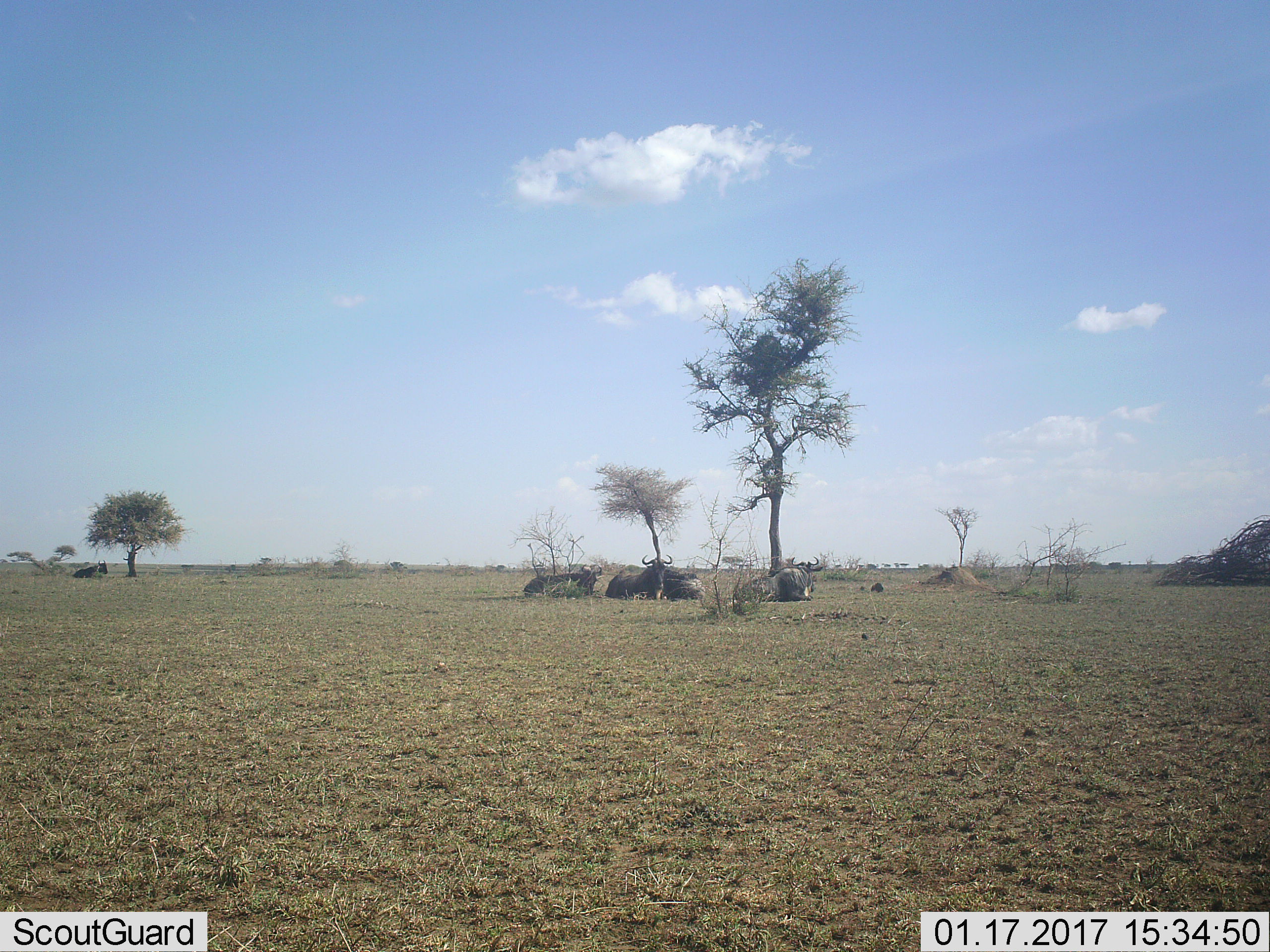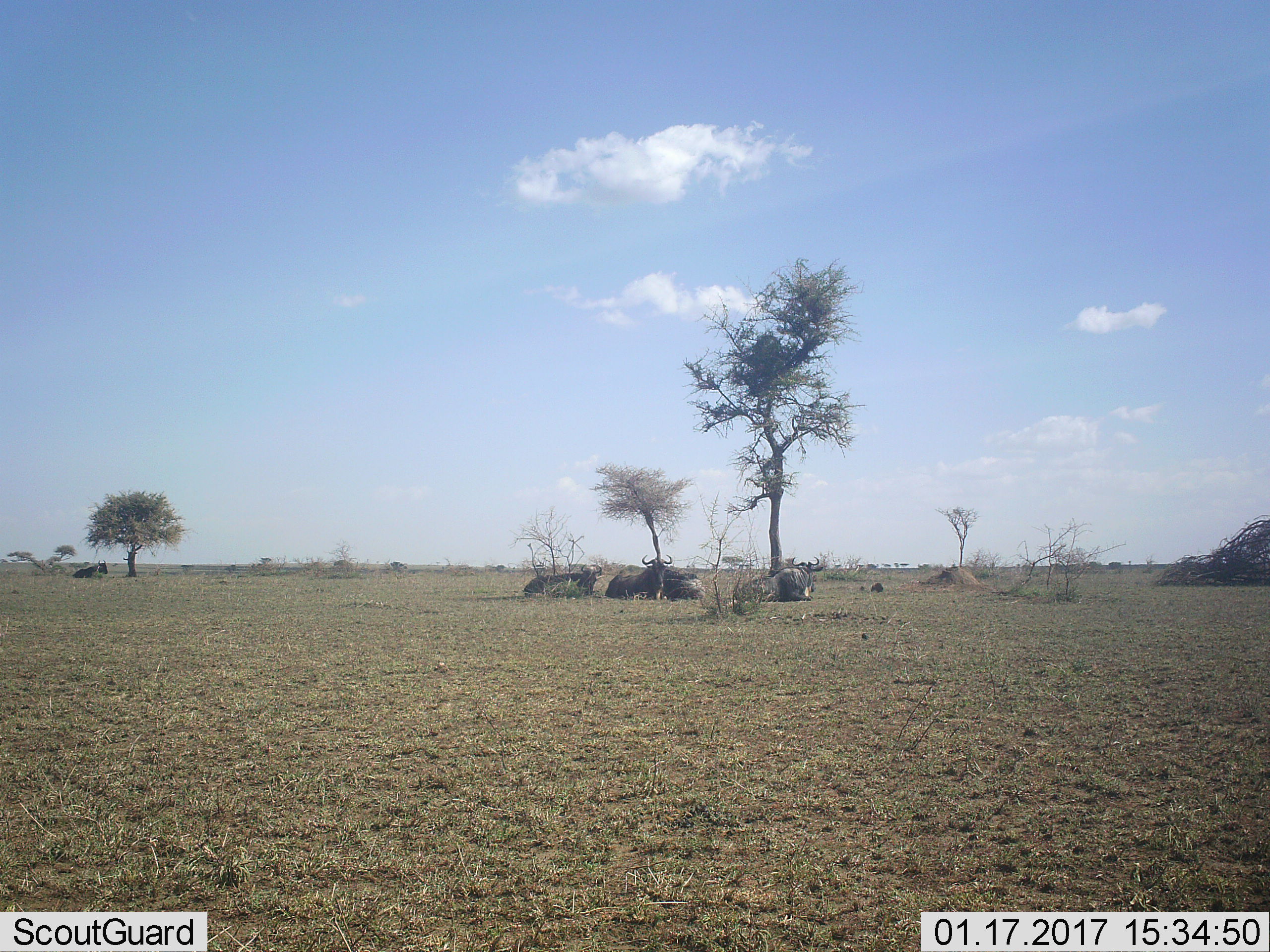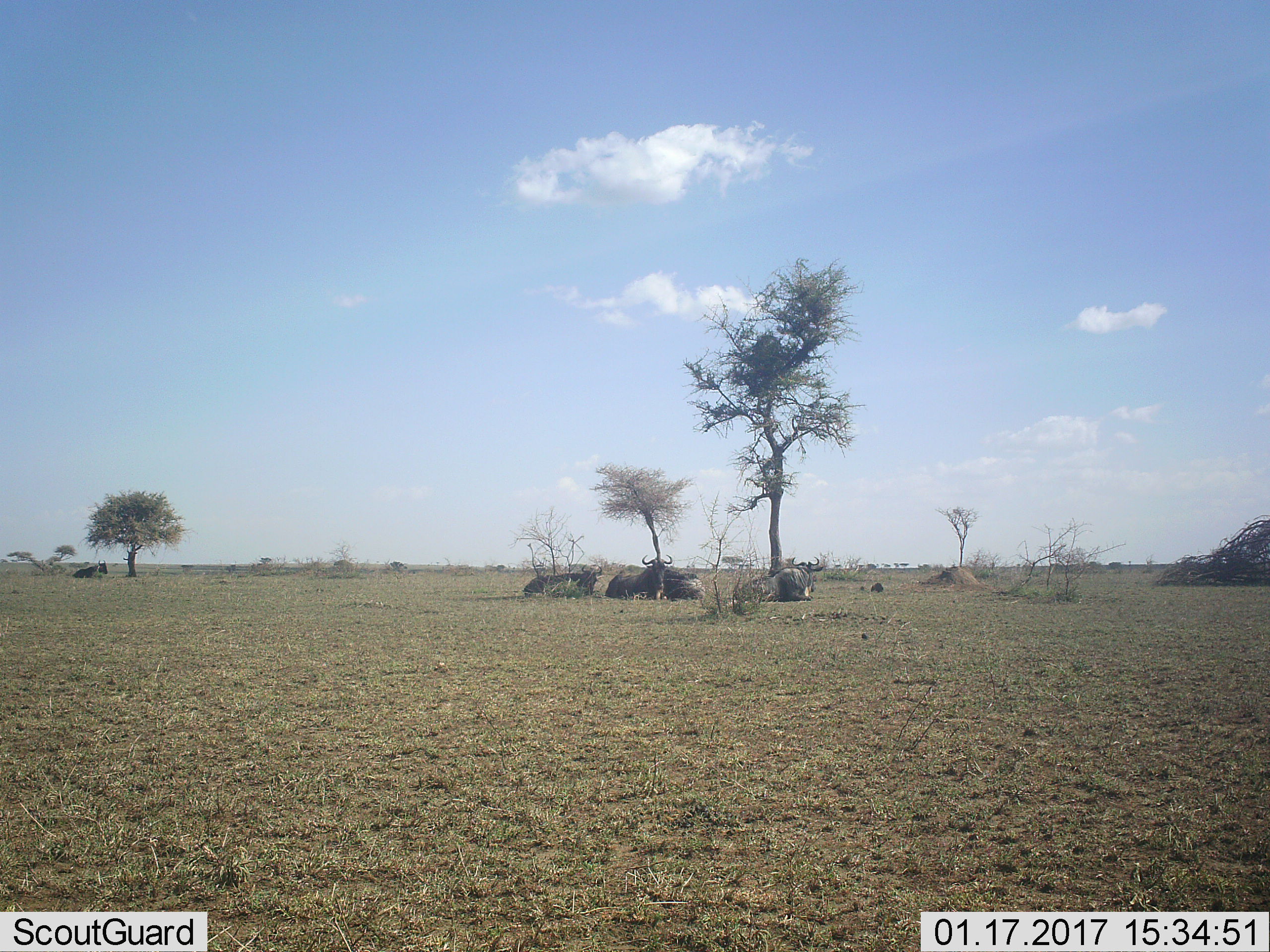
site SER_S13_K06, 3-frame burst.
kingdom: Animalia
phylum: Chordata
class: Mammalia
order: Artiodactyla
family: Bovidae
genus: Connochaetes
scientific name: Connochaetes taurinus taurinus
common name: blue wildebeest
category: wildebeestblue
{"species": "wildebeestblue (blue wildebeest) (Connochaetes taurinus taurinus)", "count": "5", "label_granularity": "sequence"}